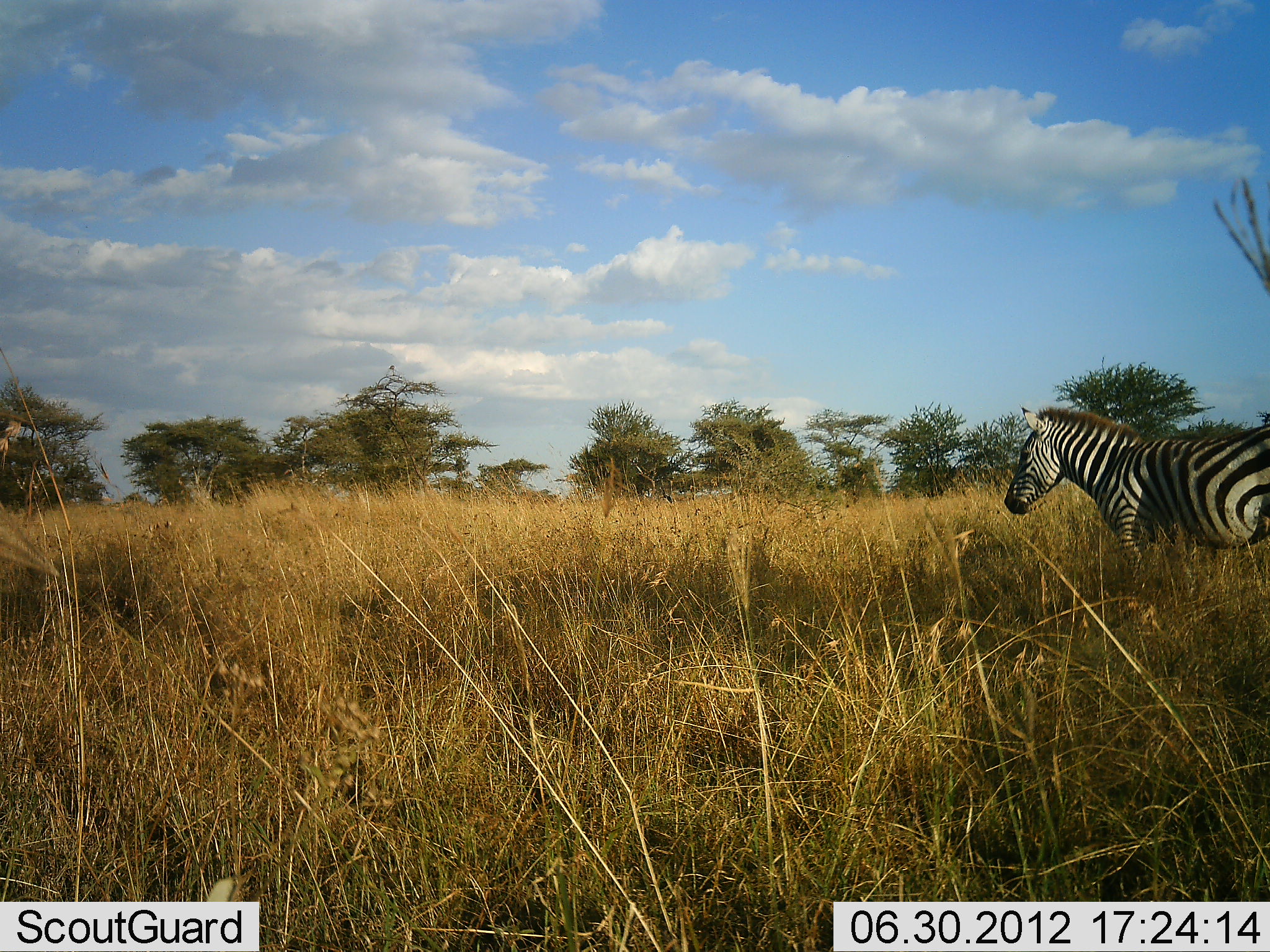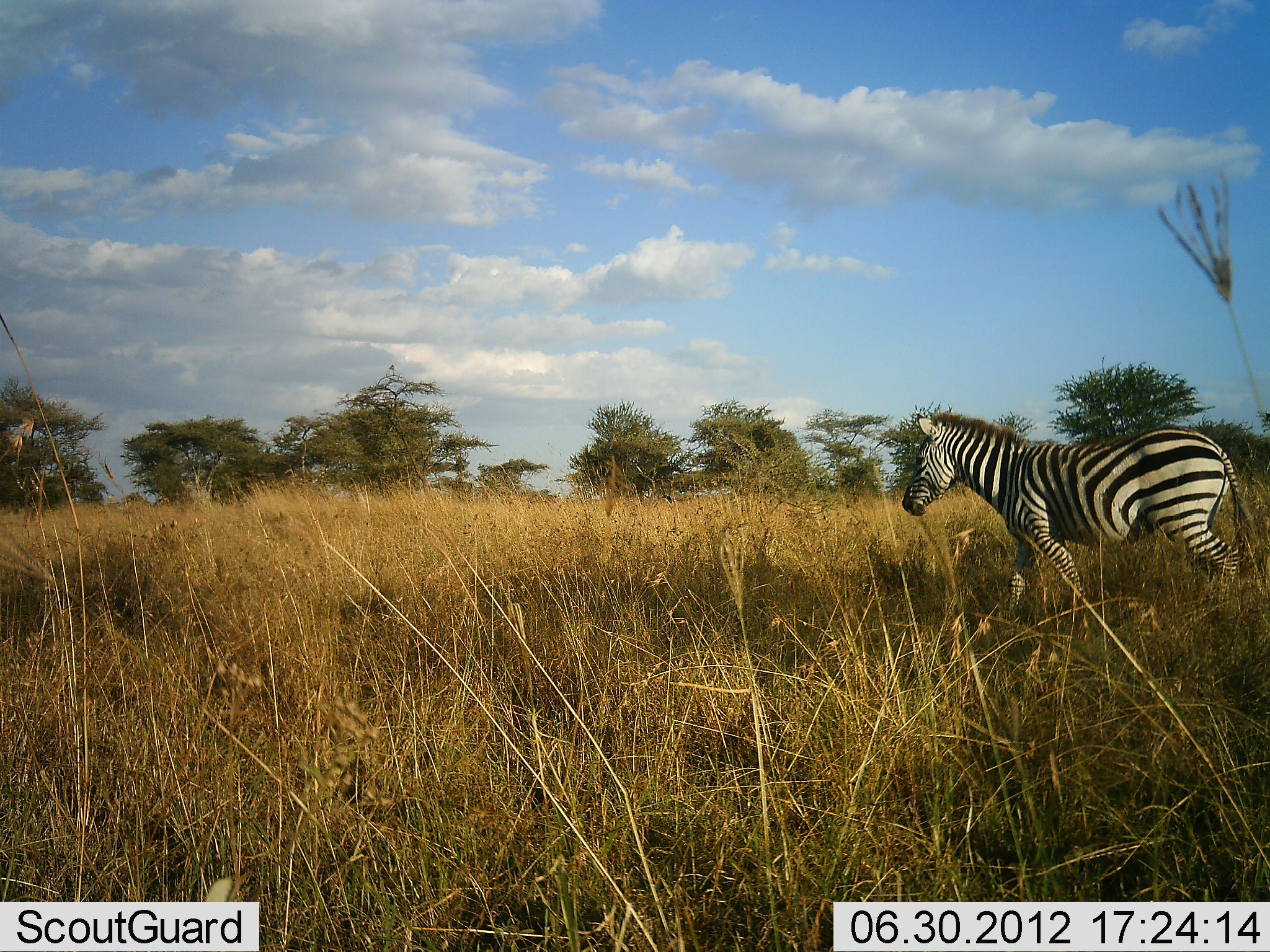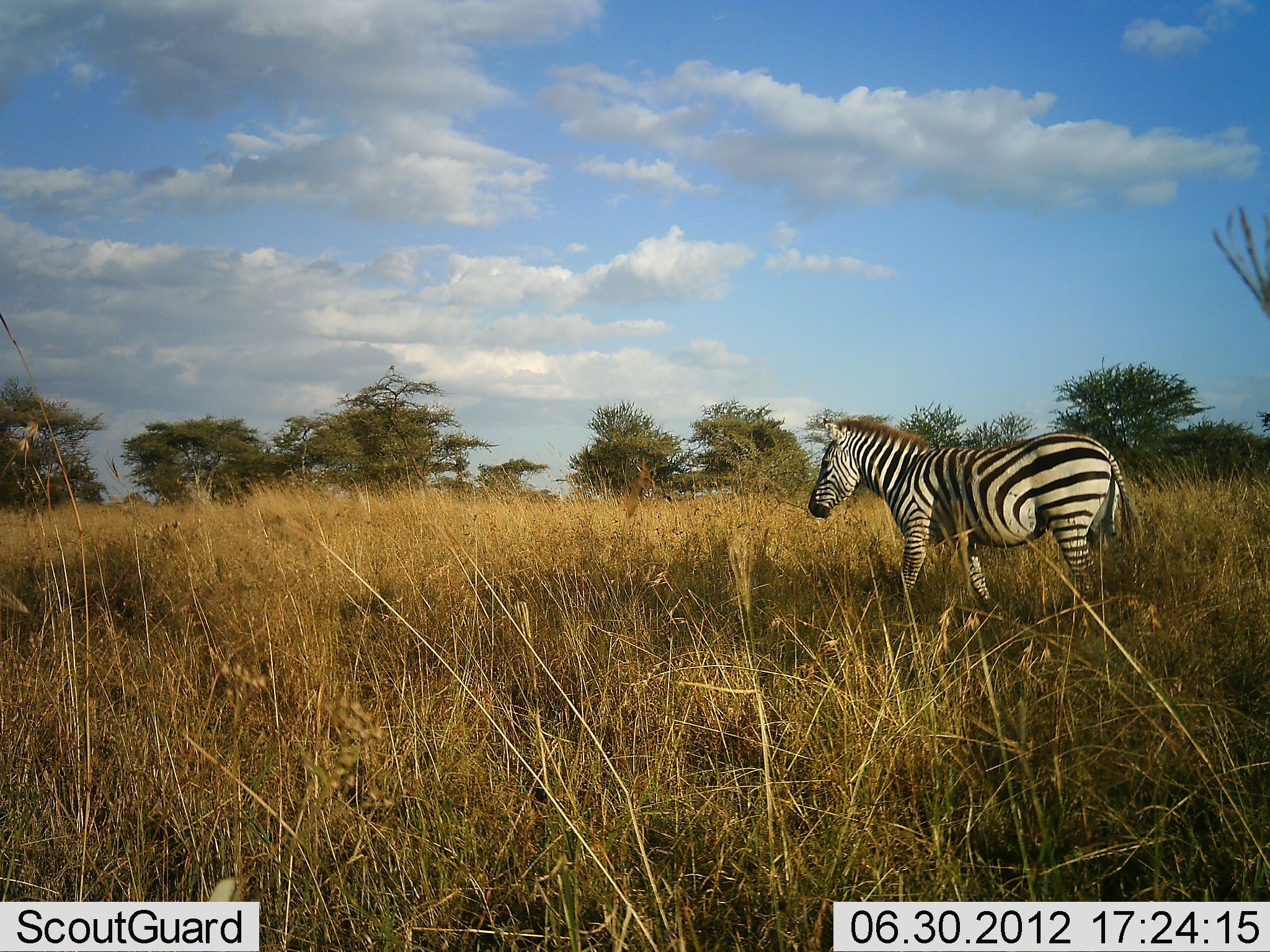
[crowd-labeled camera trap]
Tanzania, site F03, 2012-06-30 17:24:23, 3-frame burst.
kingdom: Animalia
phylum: Chordata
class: Mammalia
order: Perissodactyla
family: Equidae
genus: Equus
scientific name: Equus quagga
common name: plains zebra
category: zebra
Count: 1.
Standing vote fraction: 10%.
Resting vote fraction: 0%.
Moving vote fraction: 90%.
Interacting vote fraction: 0%.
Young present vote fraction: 0%.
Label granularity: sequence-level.